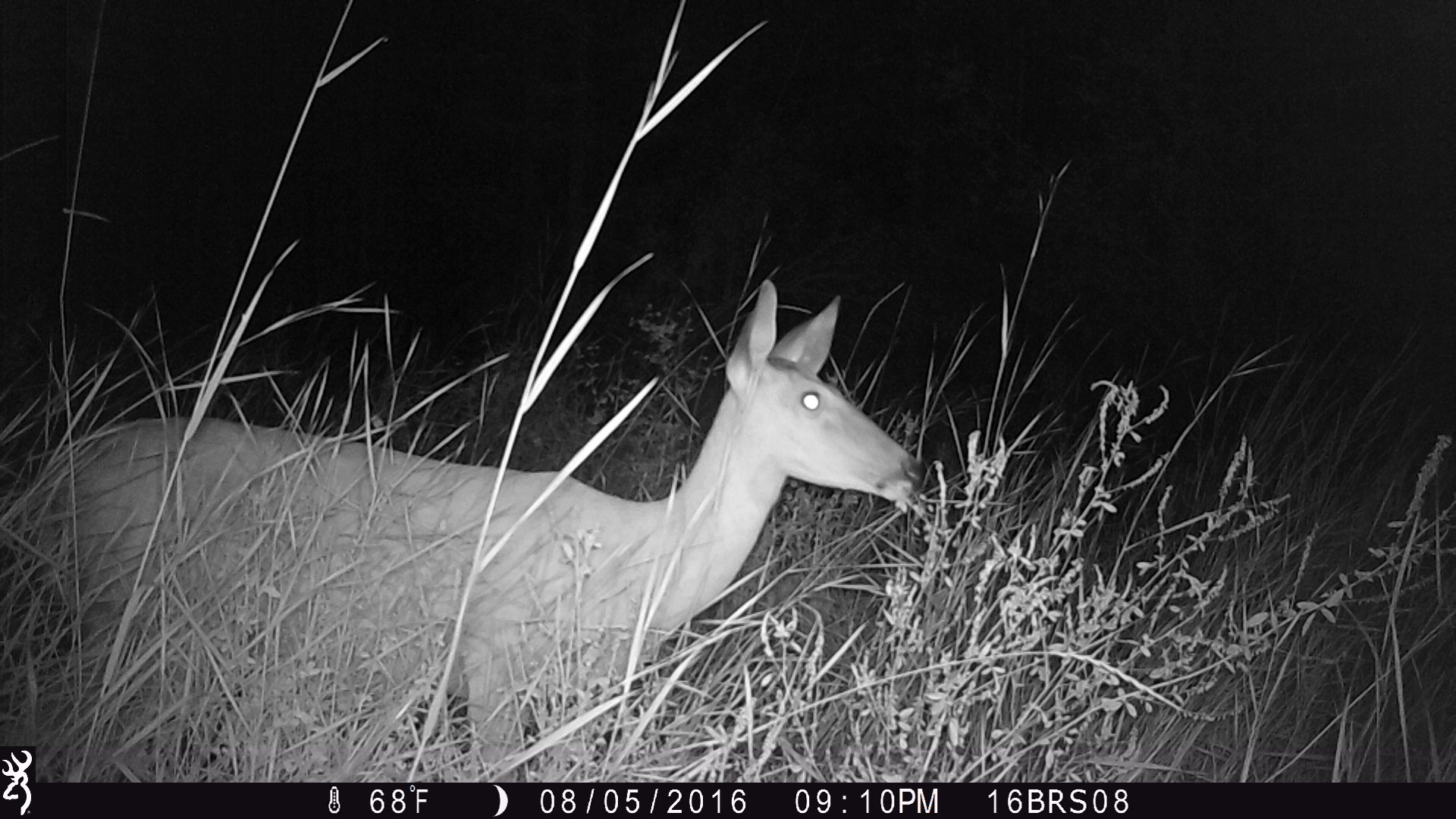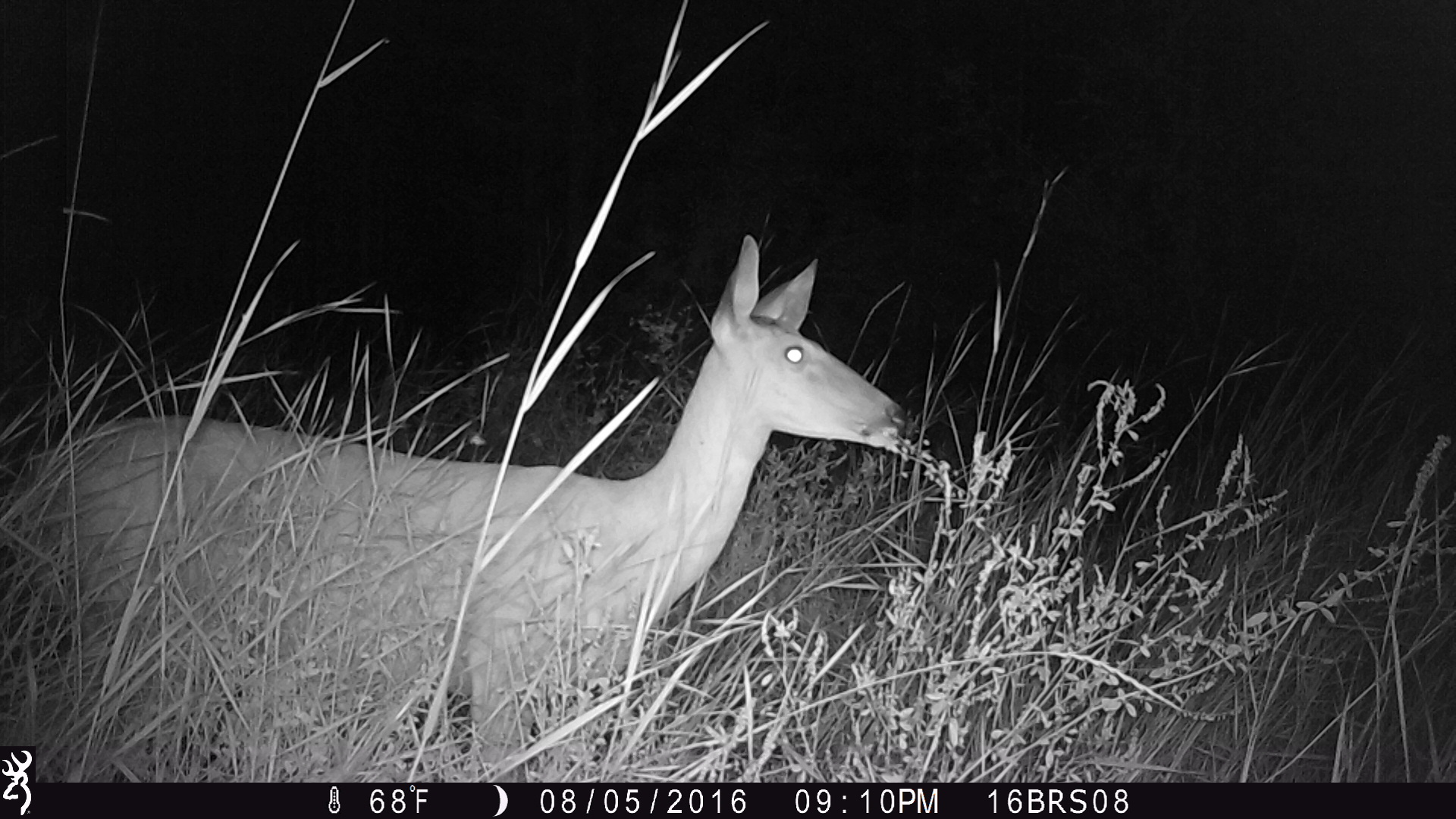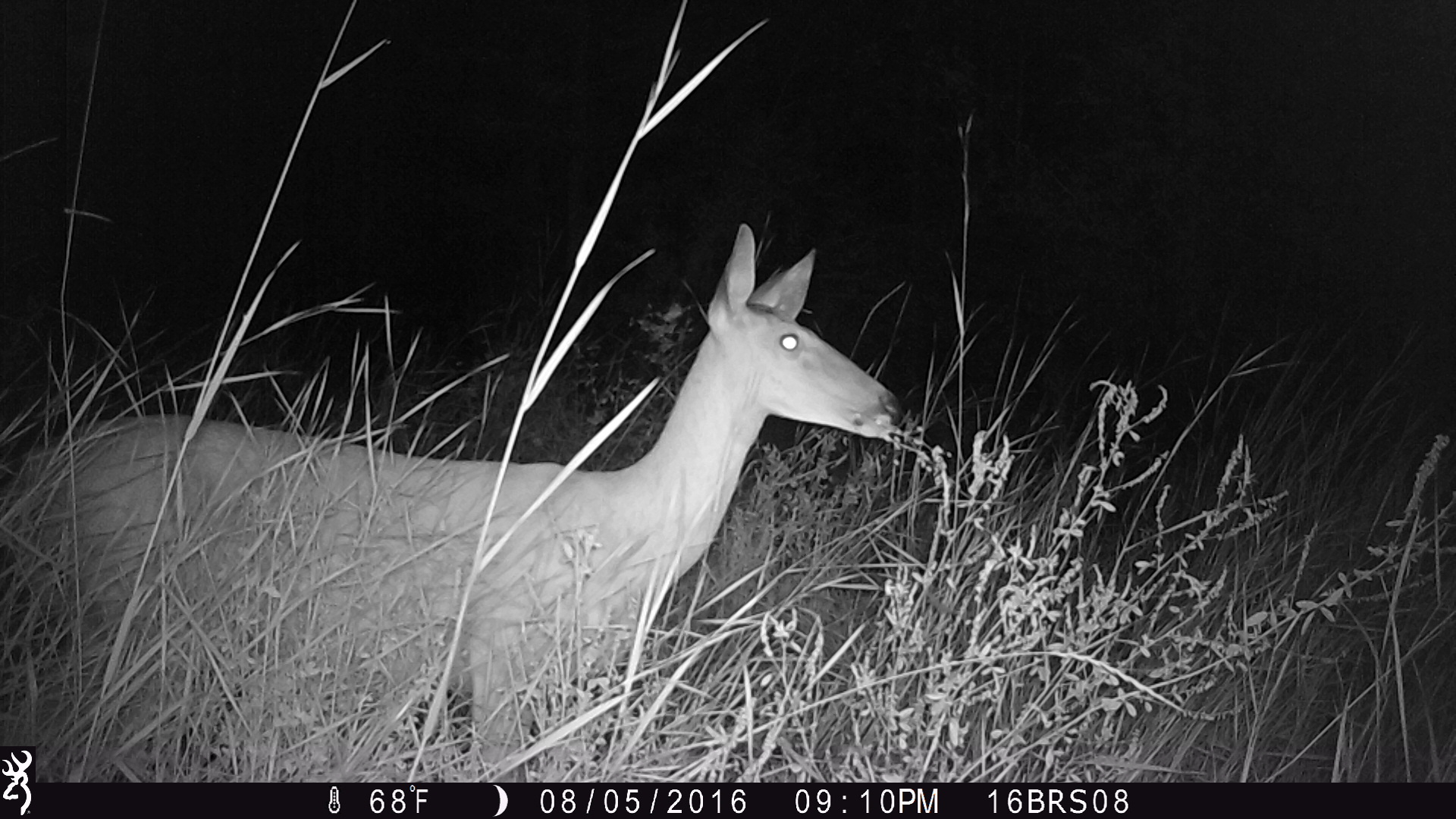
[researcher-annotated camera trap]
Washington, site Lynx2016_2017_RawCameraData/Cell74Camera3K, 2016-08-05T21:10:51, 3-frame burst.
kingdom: Animalia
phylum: Chordata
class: Mammalia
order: Artiodactyla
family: Cervidae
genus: Odocoileus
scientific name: Odocoileus virginianus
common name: white-tailed deer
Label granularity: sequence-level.